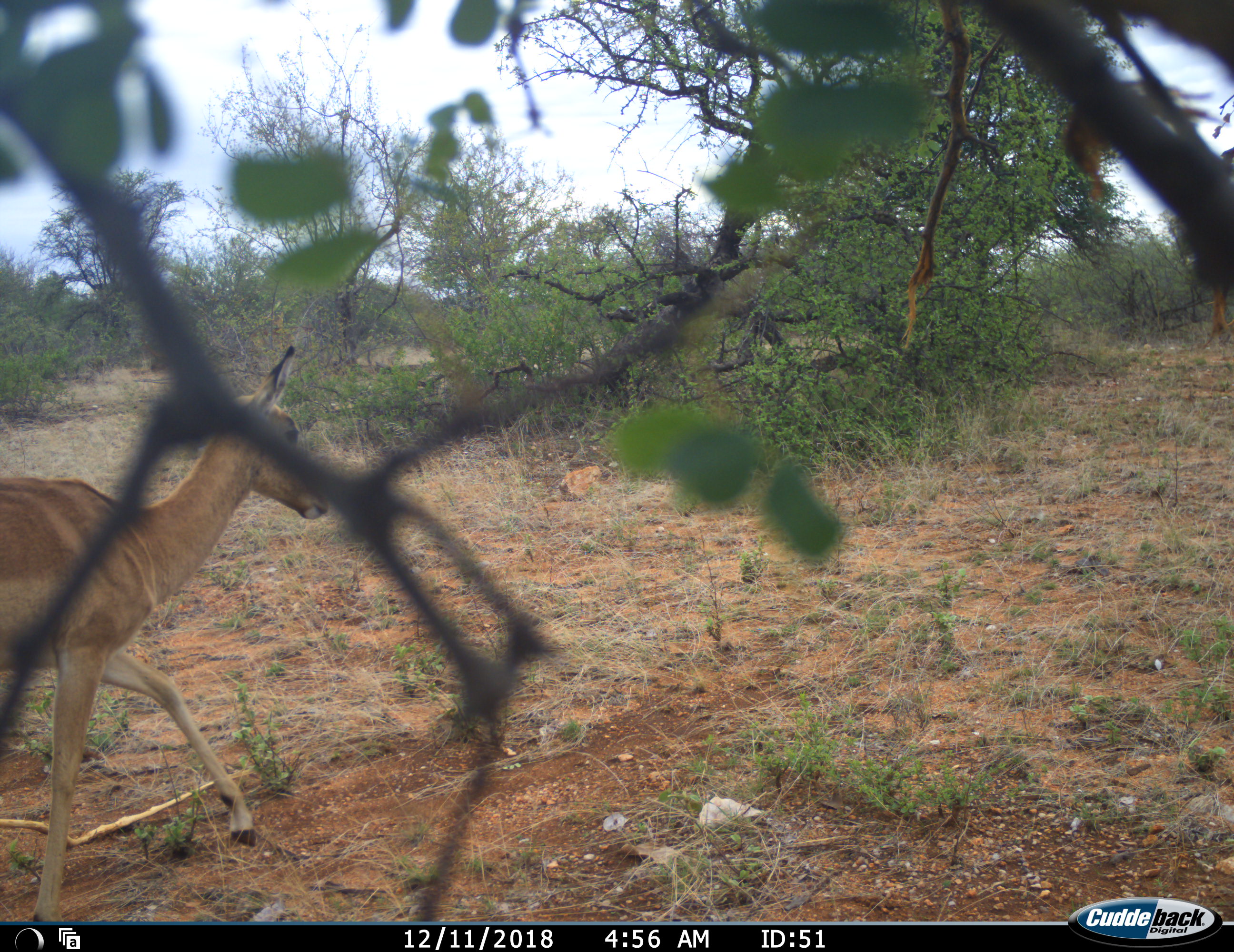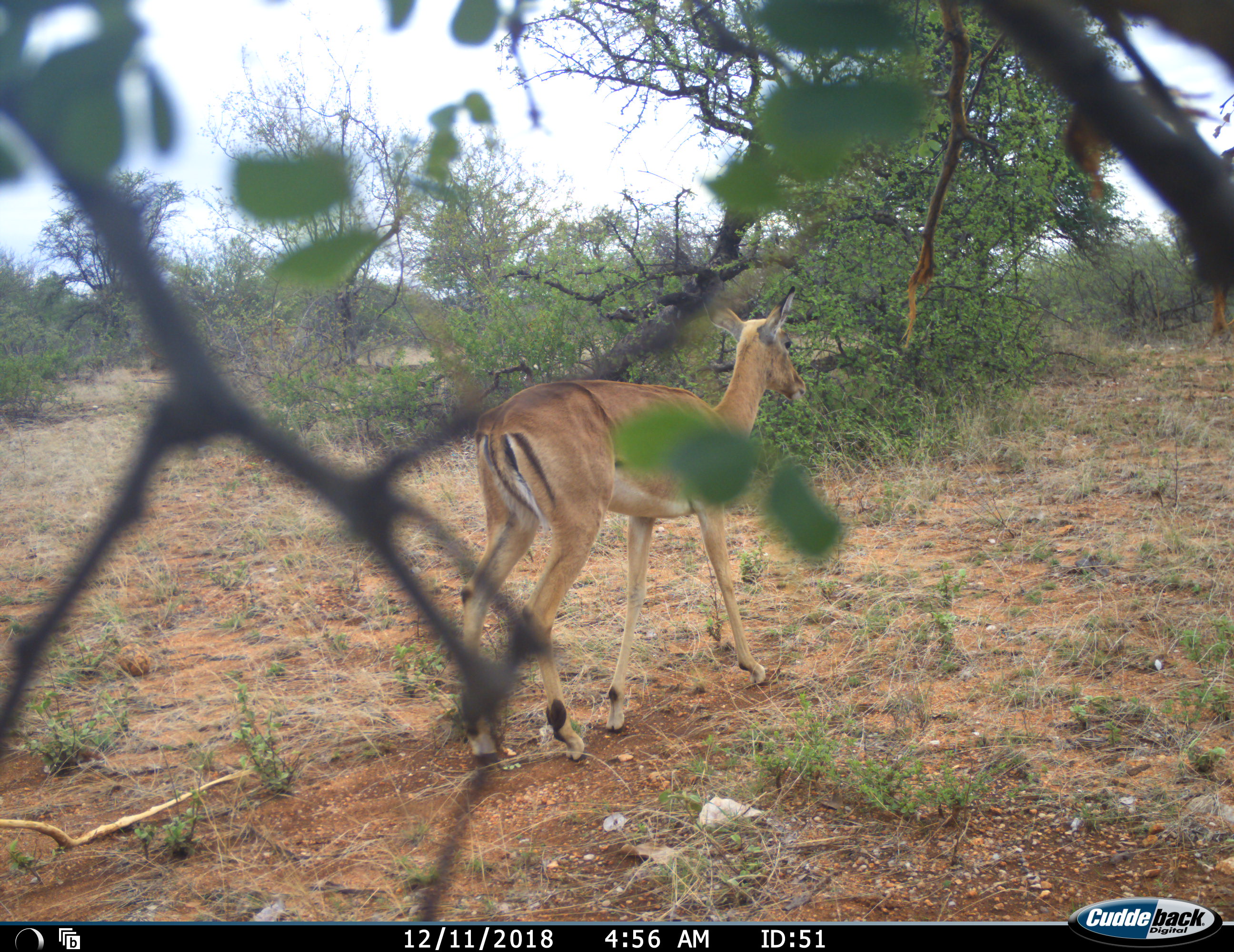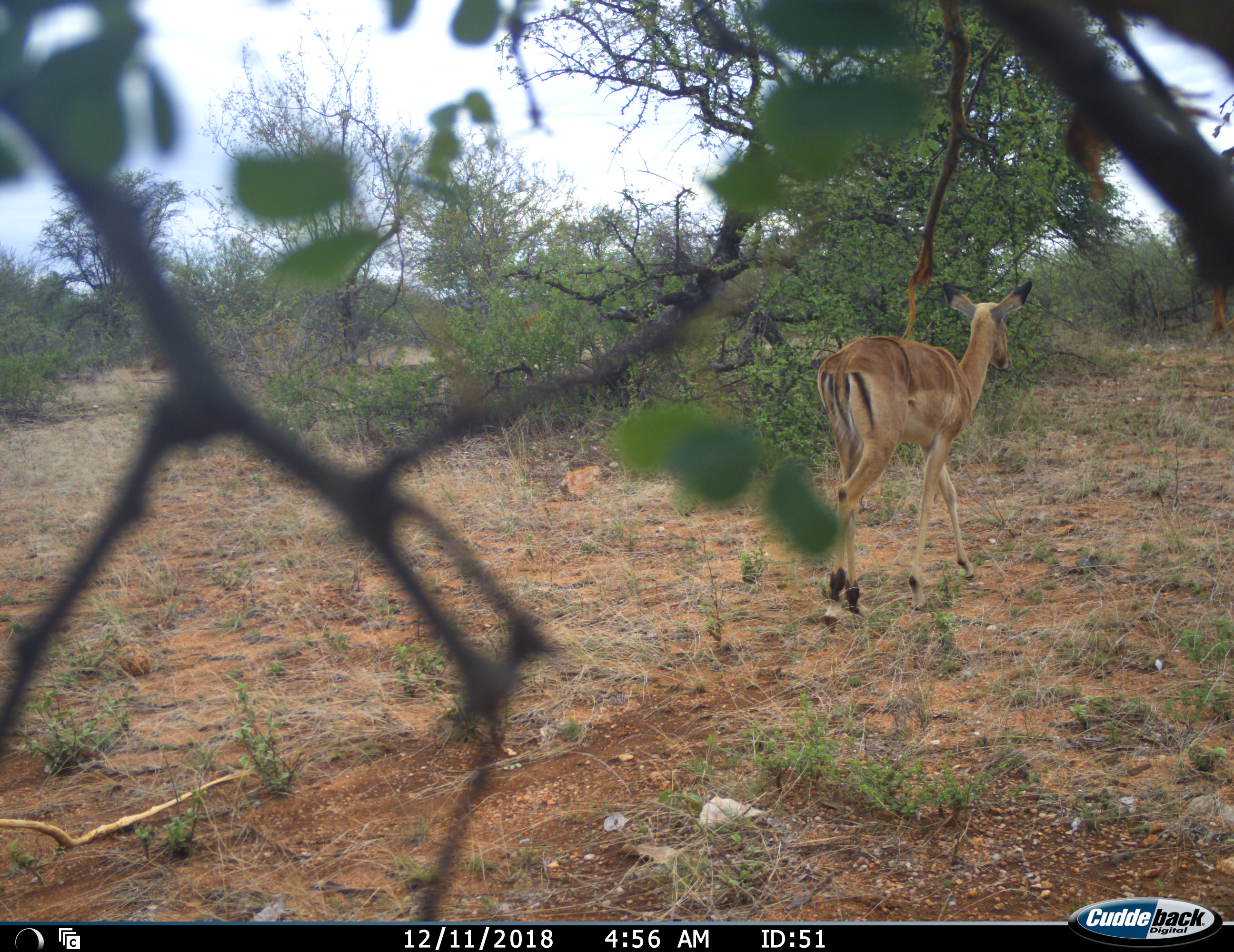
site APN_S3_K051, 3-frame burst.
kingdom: Animalia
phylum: Chordata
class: Mammalia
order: Artiodactyla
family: Bovidae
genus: Aepyceros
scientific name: Aepyceros melampus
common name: impala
Impala (Aepyceros melampus), count 1. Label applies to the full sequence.